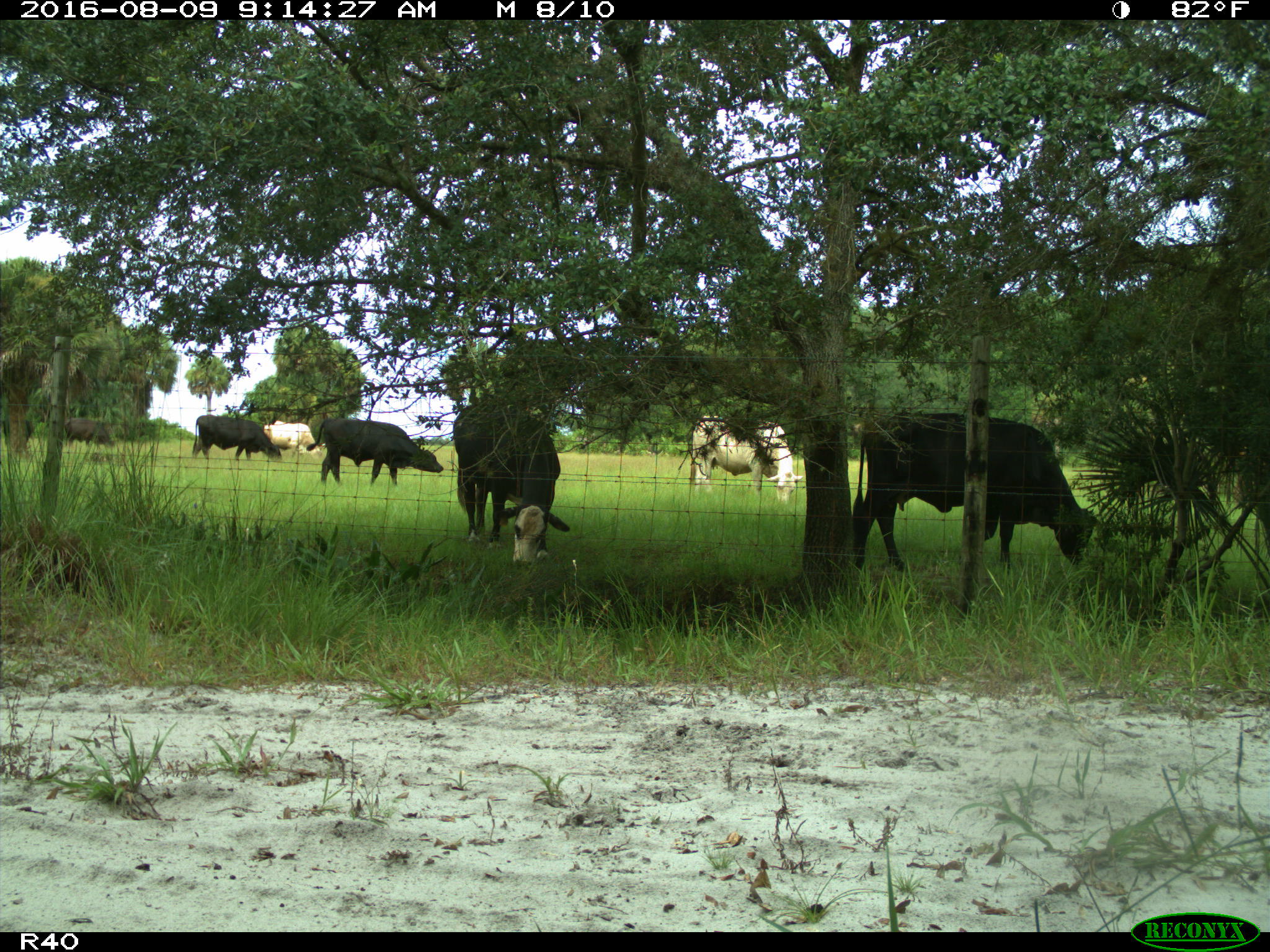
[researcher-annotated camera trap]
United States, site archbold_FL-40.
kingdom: Animalia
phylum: Chordata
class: Mammalia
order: Artiodactyla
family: Bovidae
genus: Bos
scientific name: Bos taurus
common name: domestic cow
Bos taurus (domestic cow).